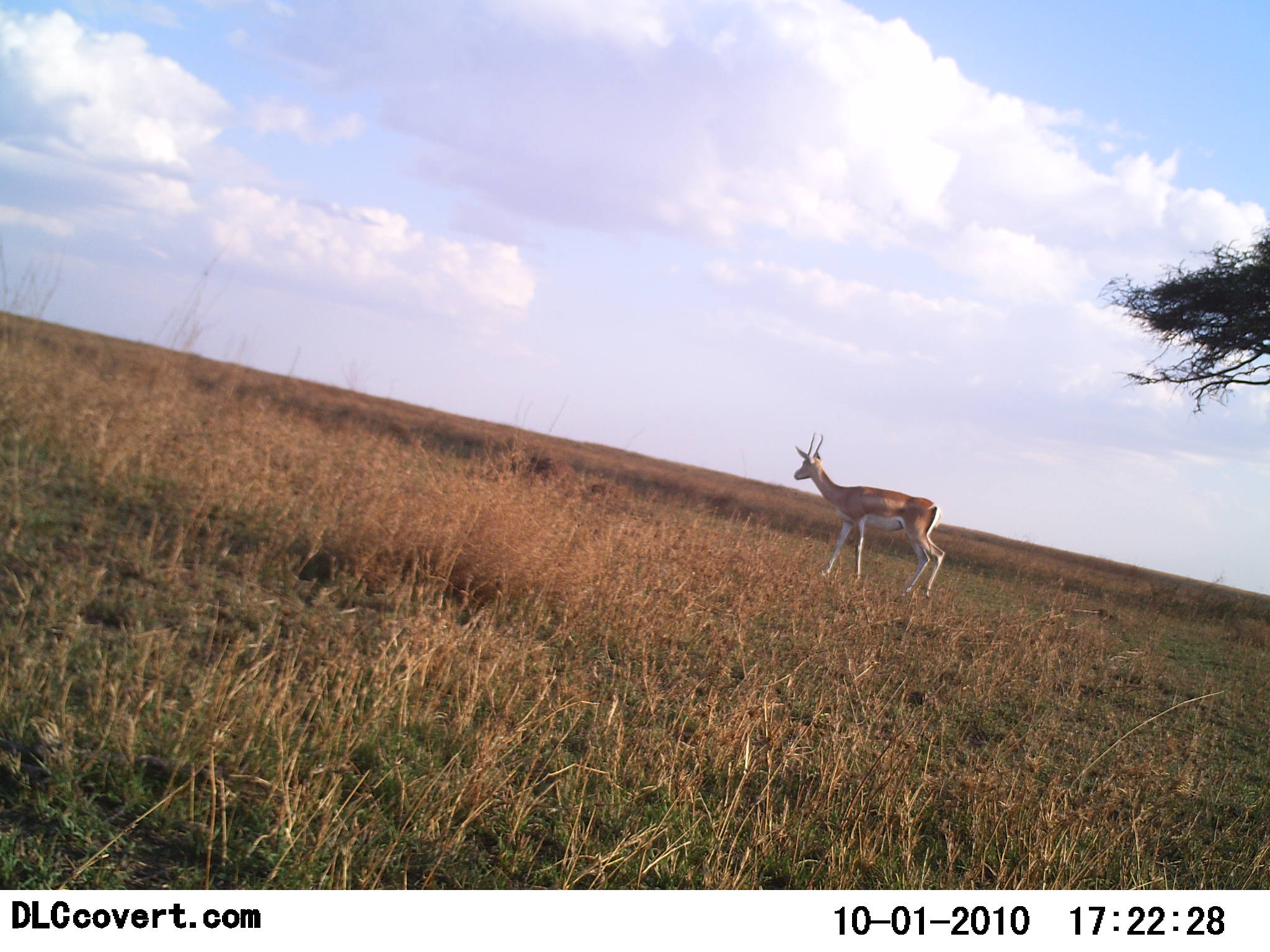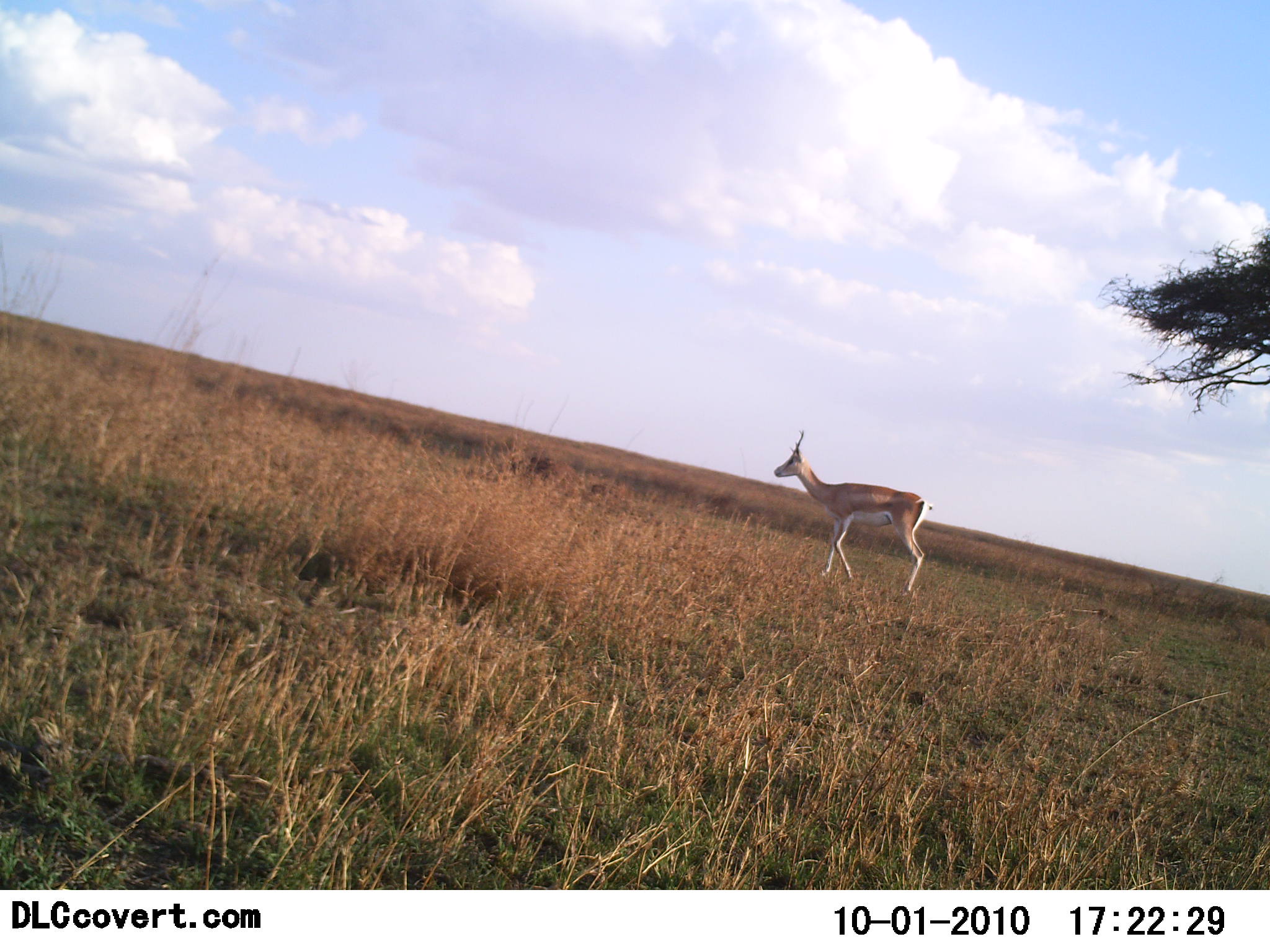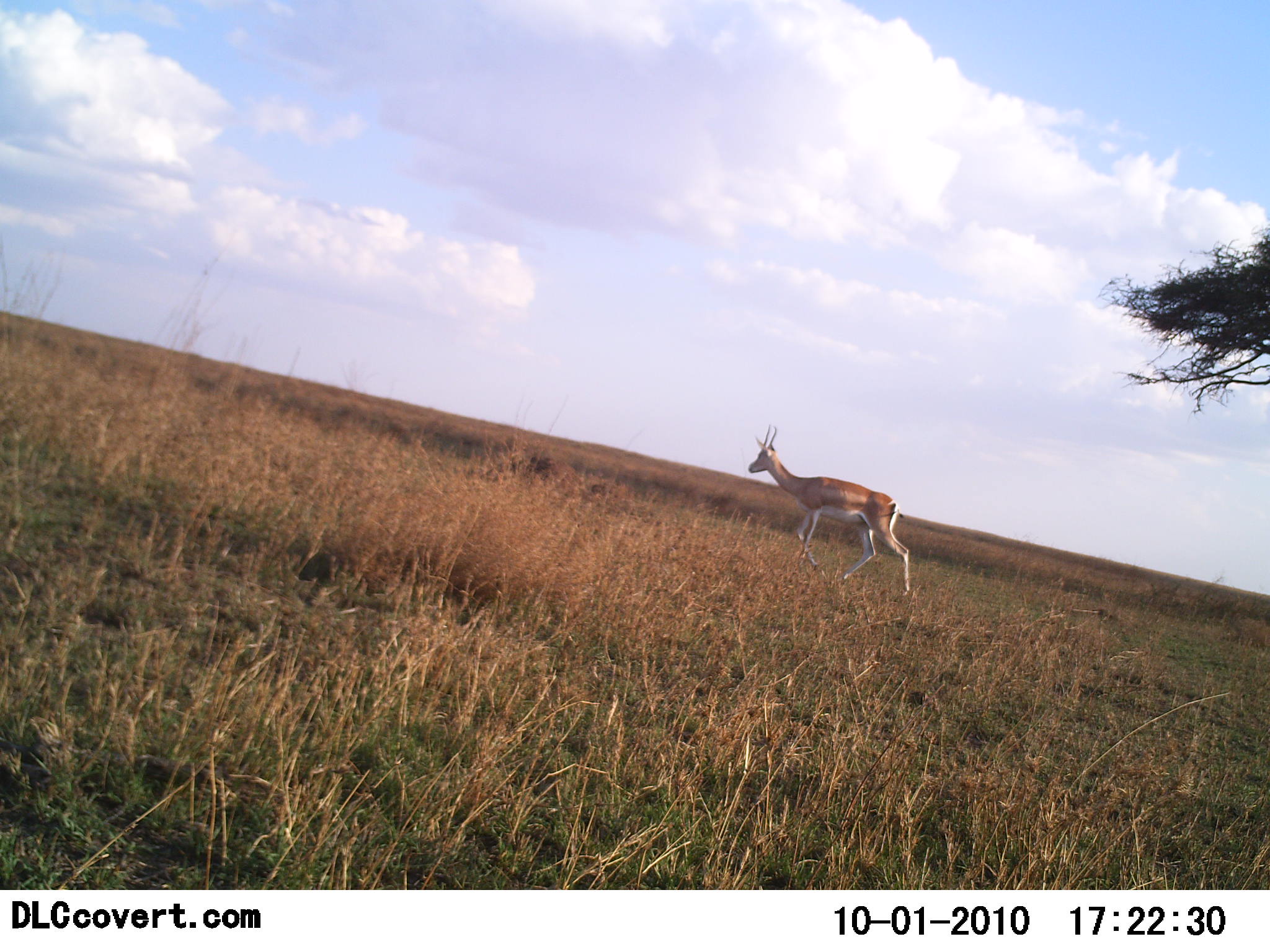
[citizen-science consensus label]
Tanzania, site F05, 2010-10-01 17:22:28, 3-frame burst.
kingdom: Animalia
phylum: Chordata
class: Mammalia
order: Artiodactyla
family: Bovidae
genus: Nanger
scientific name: Nanger granti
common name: grant's gazelle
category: gazellegrants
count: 1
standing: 8%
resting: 0%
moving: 92%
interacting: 0%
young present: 0%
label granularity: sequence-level